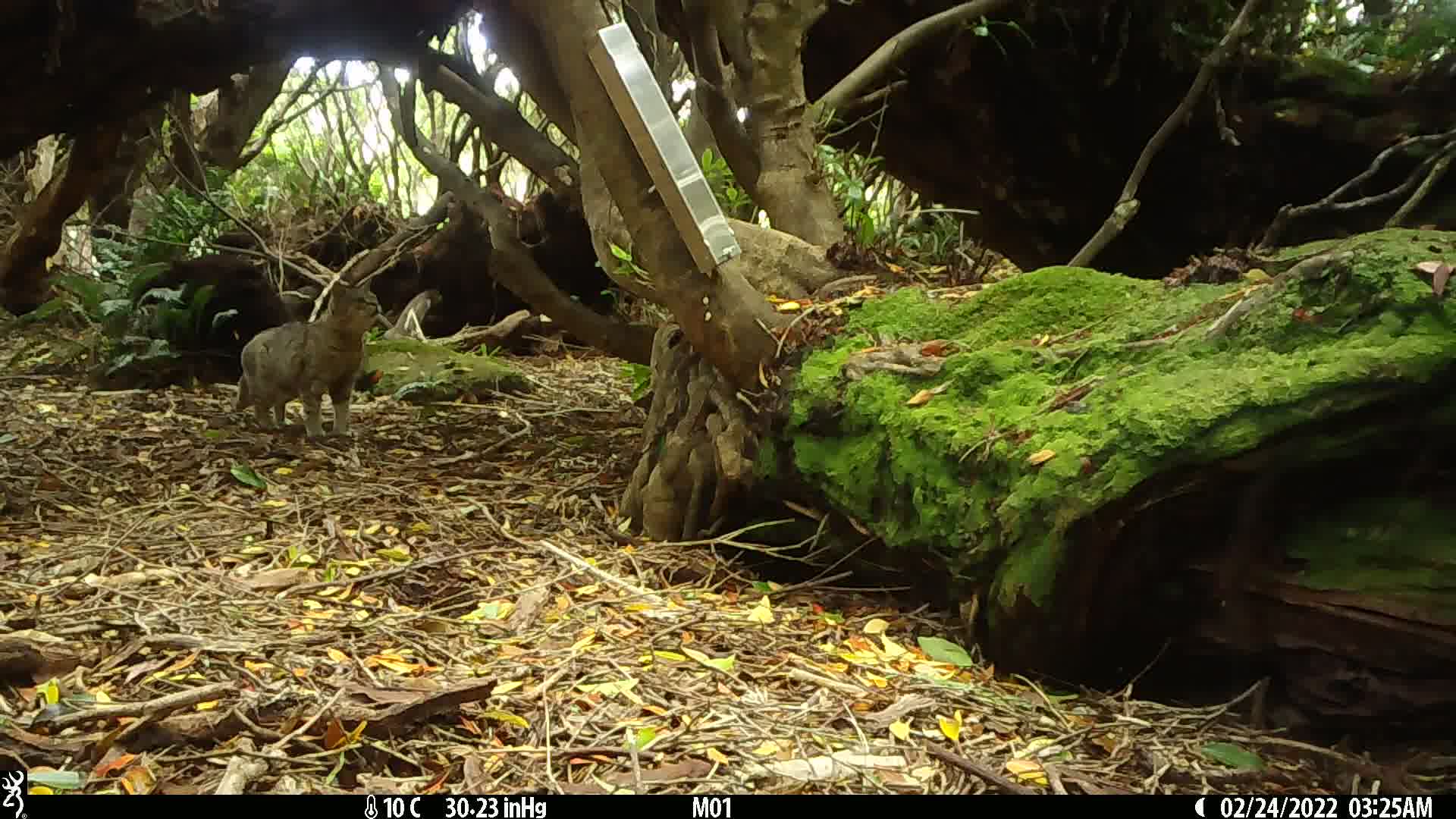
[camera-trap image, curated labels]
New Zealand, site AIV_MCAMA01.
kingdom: Animalia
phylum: Chordata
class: Mammalia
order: Carnivora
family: Felidae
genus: Felis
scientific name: Felis catus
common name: domestic cat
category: cat